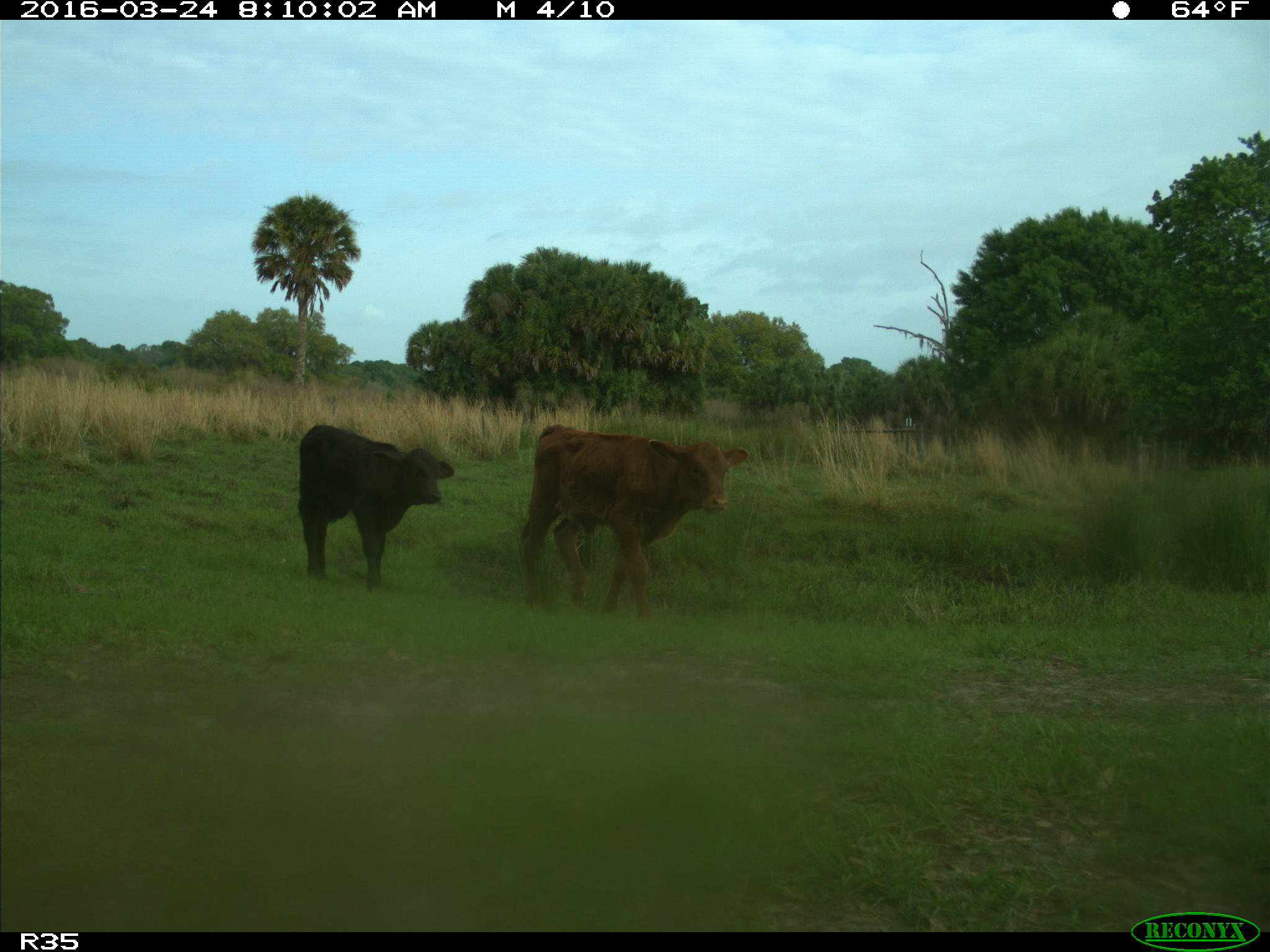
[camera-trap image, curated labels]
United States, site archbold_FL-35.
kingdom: Animalia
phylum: Chordata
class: Mammalia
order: Artiodactyla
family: Bovidae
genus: Bos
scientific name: Bos taurus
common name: domestic cow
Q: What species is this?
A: Bos taurus (domestic cow).